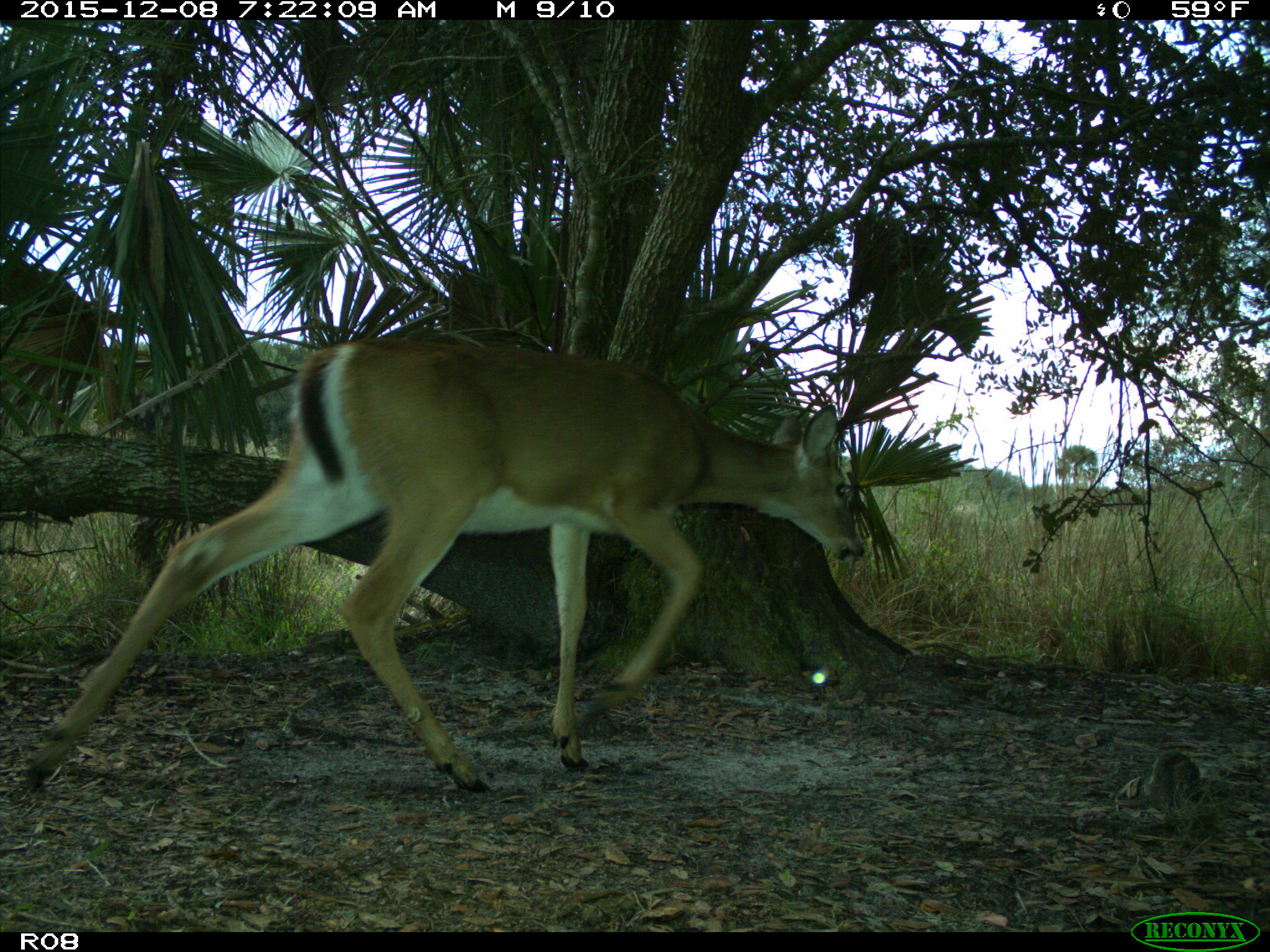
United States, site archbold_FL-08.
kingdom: Animalia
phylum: Chordata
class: Mammalia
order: Artiodactyla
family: Cervidae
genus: Odocoileus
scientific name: Odocoileus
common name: deer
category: unidentified deer